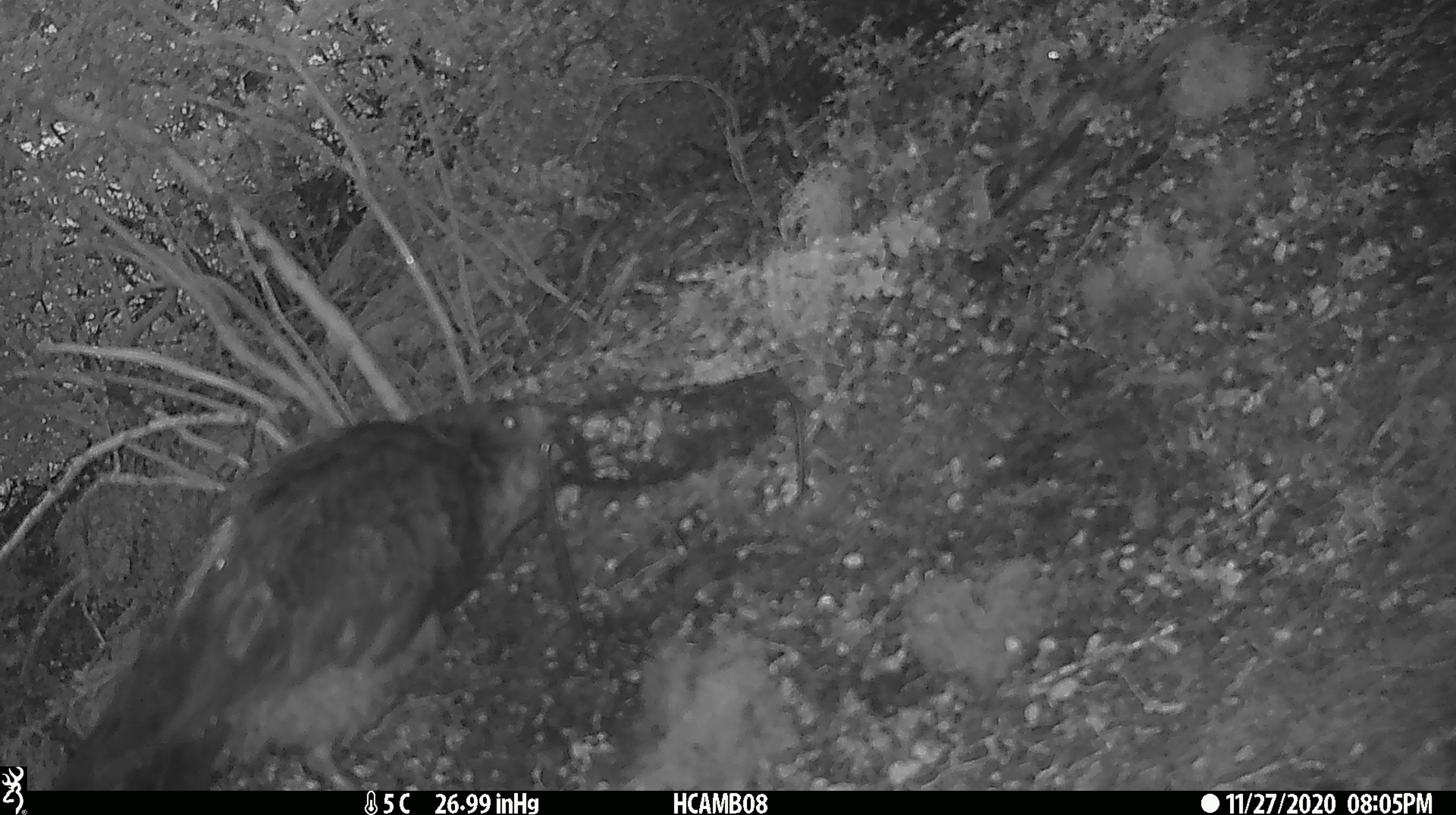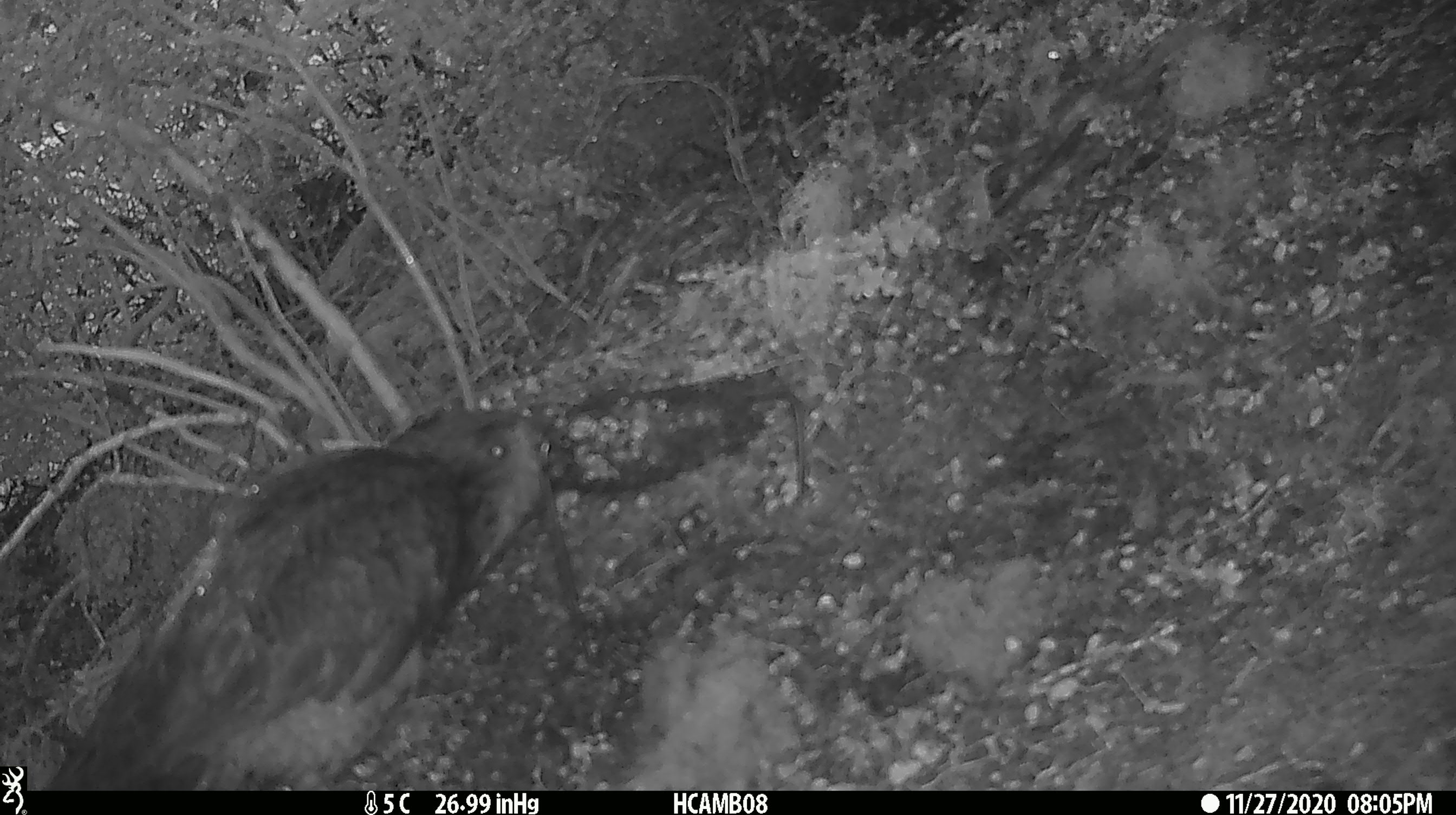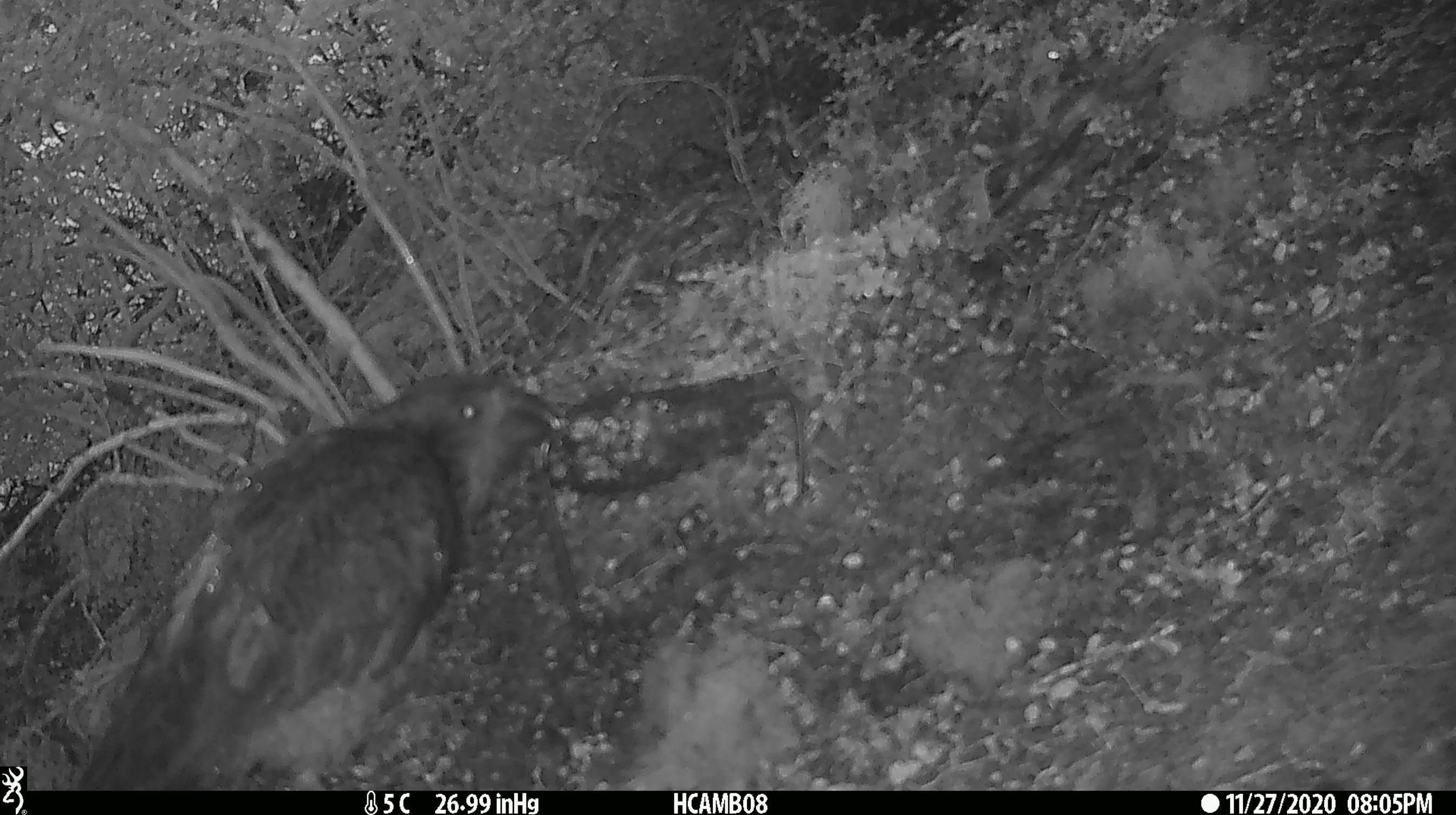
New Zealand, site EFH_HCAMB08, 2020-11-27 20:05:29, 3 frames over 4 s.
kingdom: Animalia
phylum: Chordata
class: Aves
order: Psittaciformes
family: Strigopidae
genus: Nestor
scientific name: Nestor notabilis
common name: kea